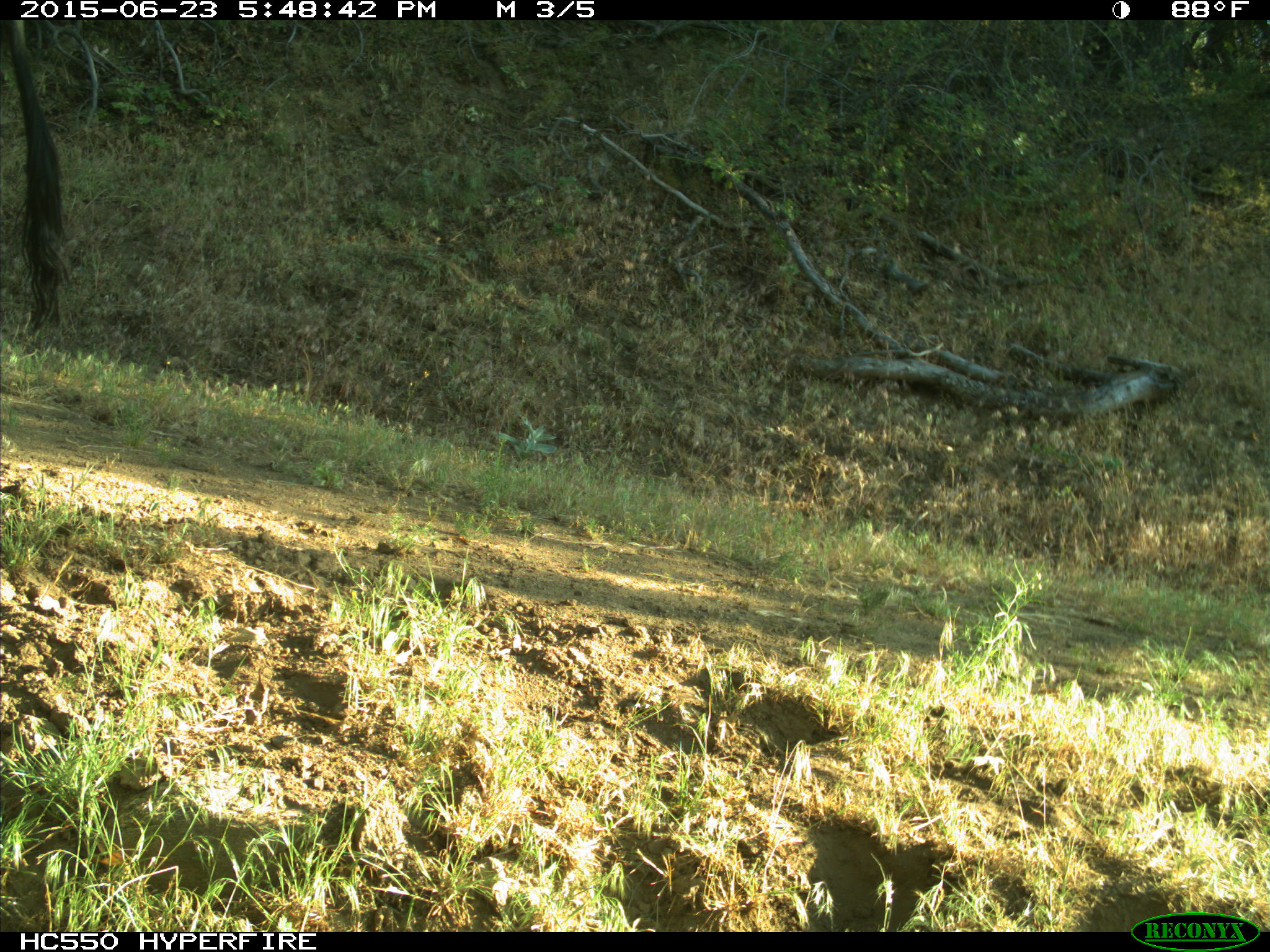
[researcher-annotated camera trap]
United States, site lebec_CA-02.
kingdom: Animalia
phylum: Chordata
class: Mammalia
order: Artiodactyla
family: Bovidae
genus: Bos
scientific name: Bos taurus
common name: domestic cow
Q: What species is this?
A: Bos taurus (domestic cow).